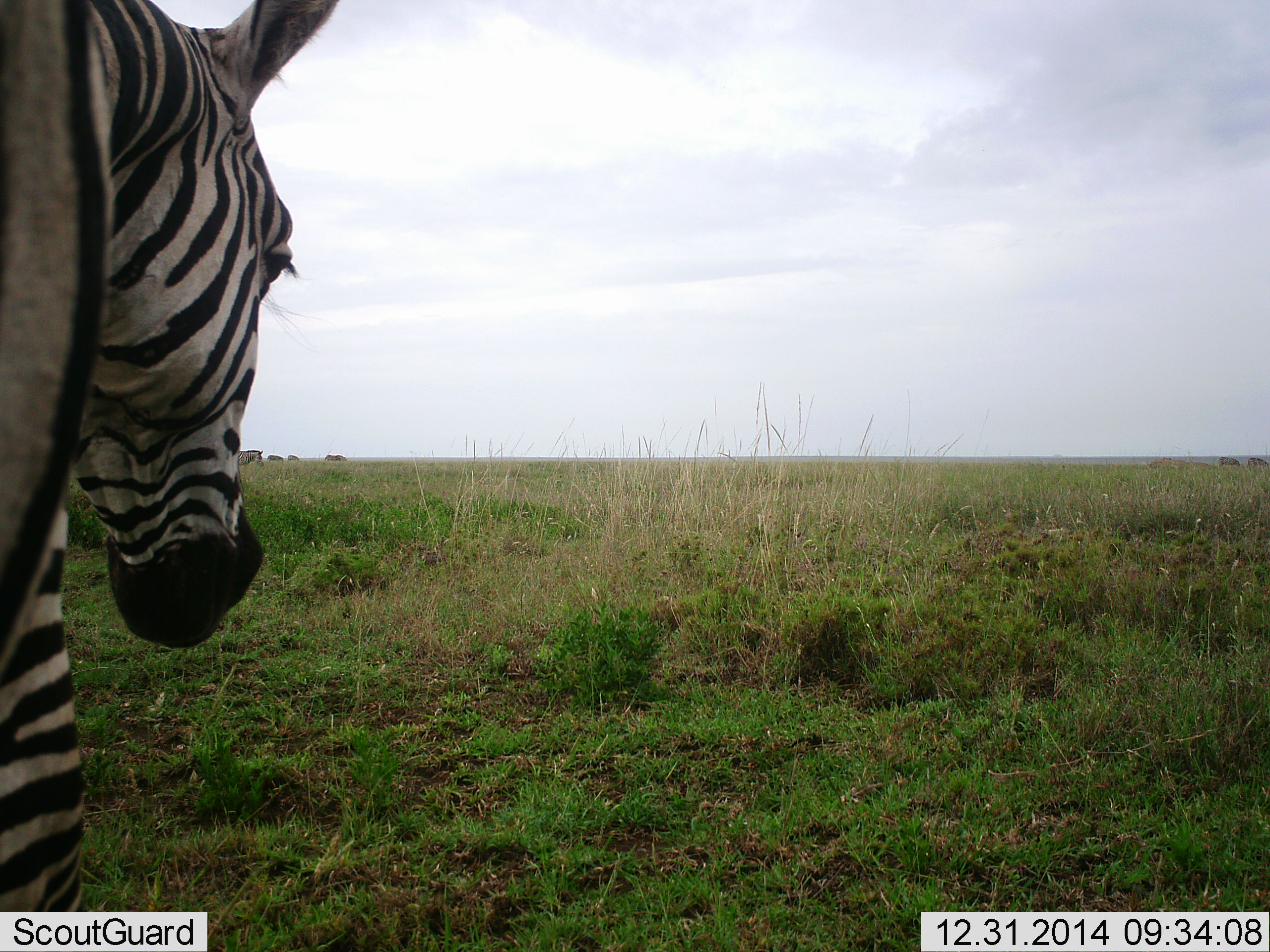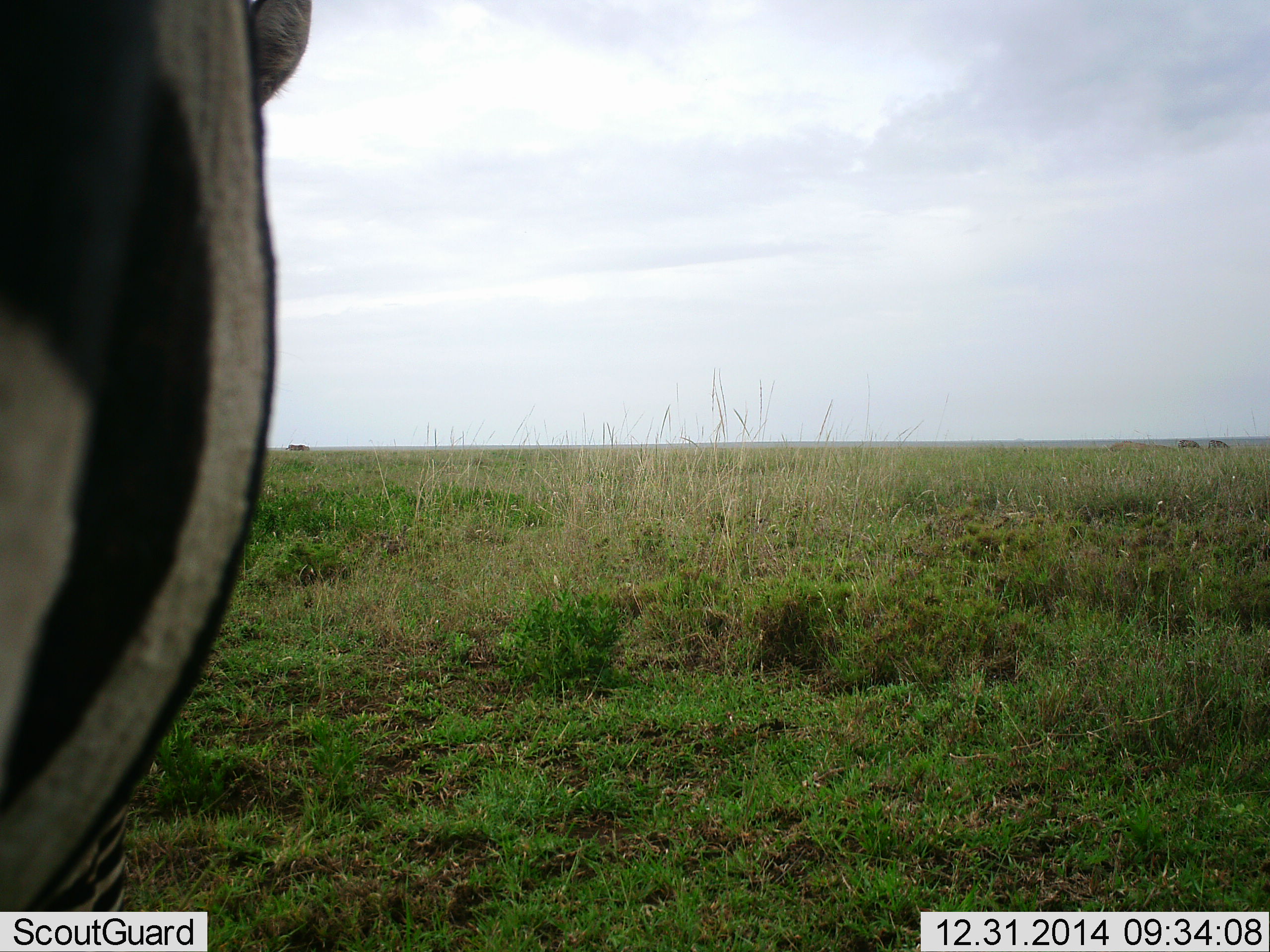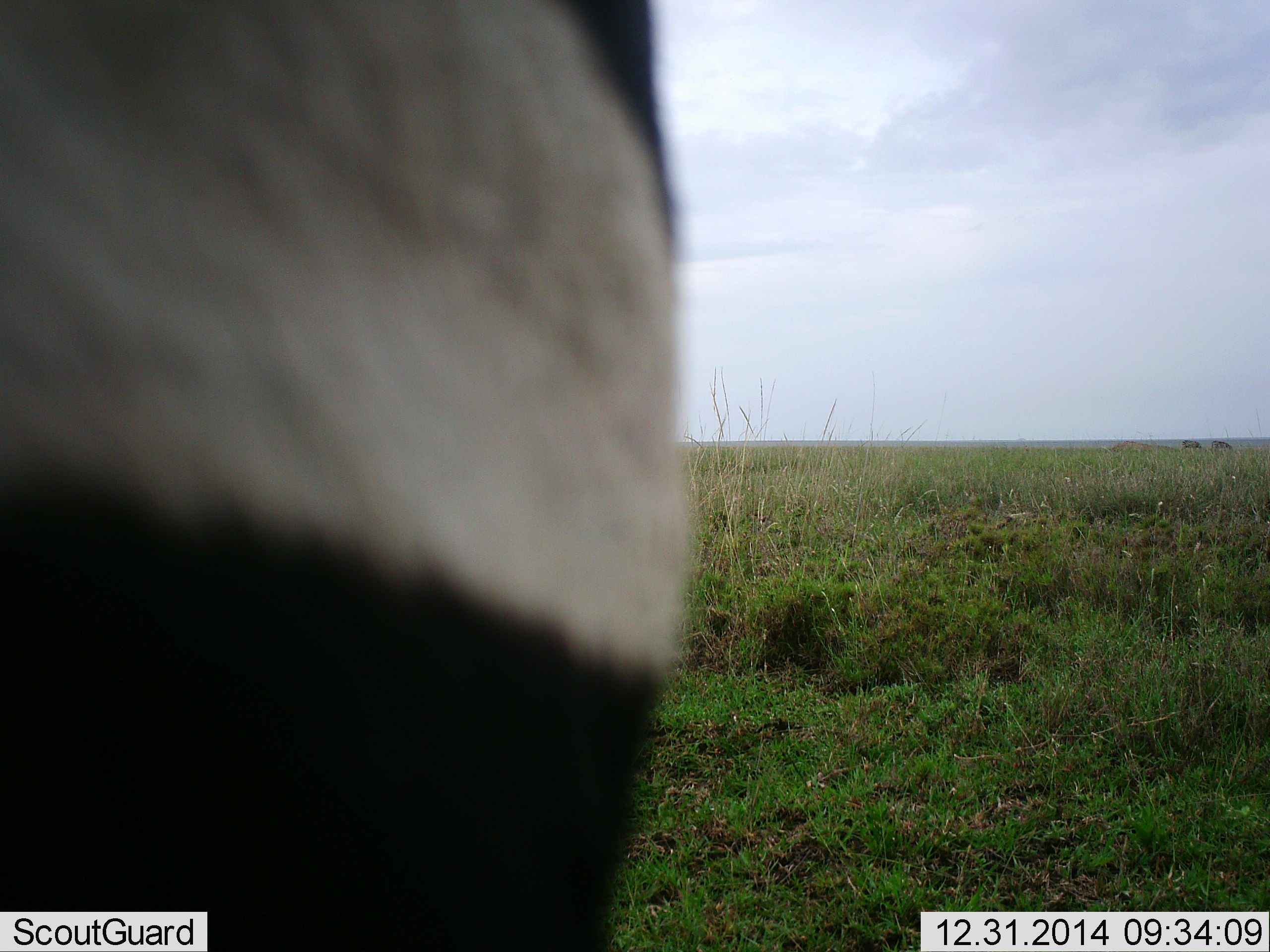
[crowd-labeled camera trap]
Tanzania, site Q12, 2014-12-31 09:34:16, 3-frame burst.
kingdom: Animalia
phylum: Chordata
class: Mammalia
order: Perissodactyla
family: Equidae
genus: Equus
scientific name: Equus quagga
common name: plains zebra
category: zebra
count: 5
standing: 70%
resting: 0%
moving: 40%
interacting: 0%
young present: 0%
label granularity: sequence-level